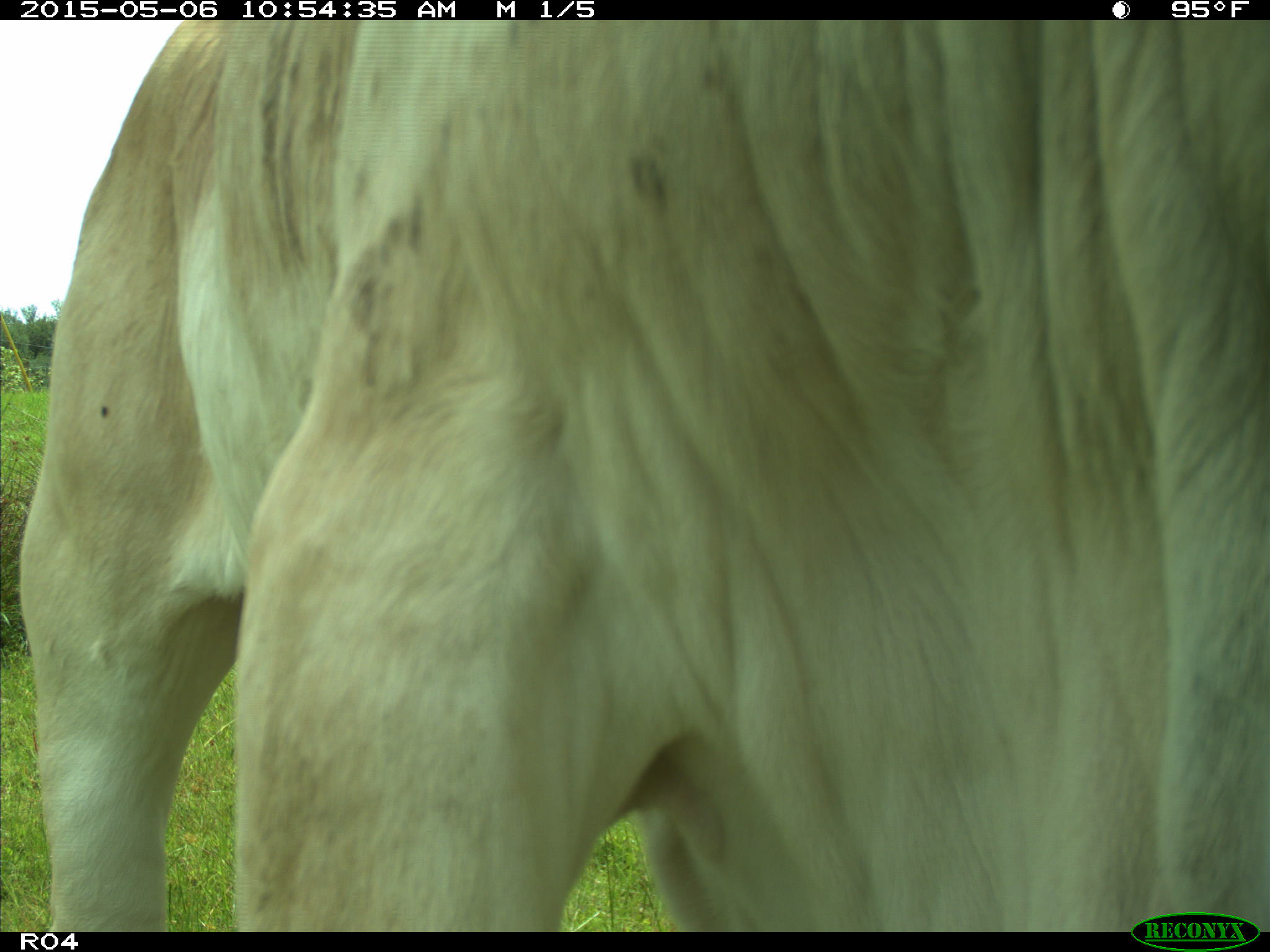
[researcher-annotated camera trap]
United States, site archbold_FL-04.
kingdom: Animalia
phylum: Chordata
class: Mammalia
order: Artiodactyla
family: Bovidae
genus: Bos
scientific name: Bos taurus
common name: domestic cow